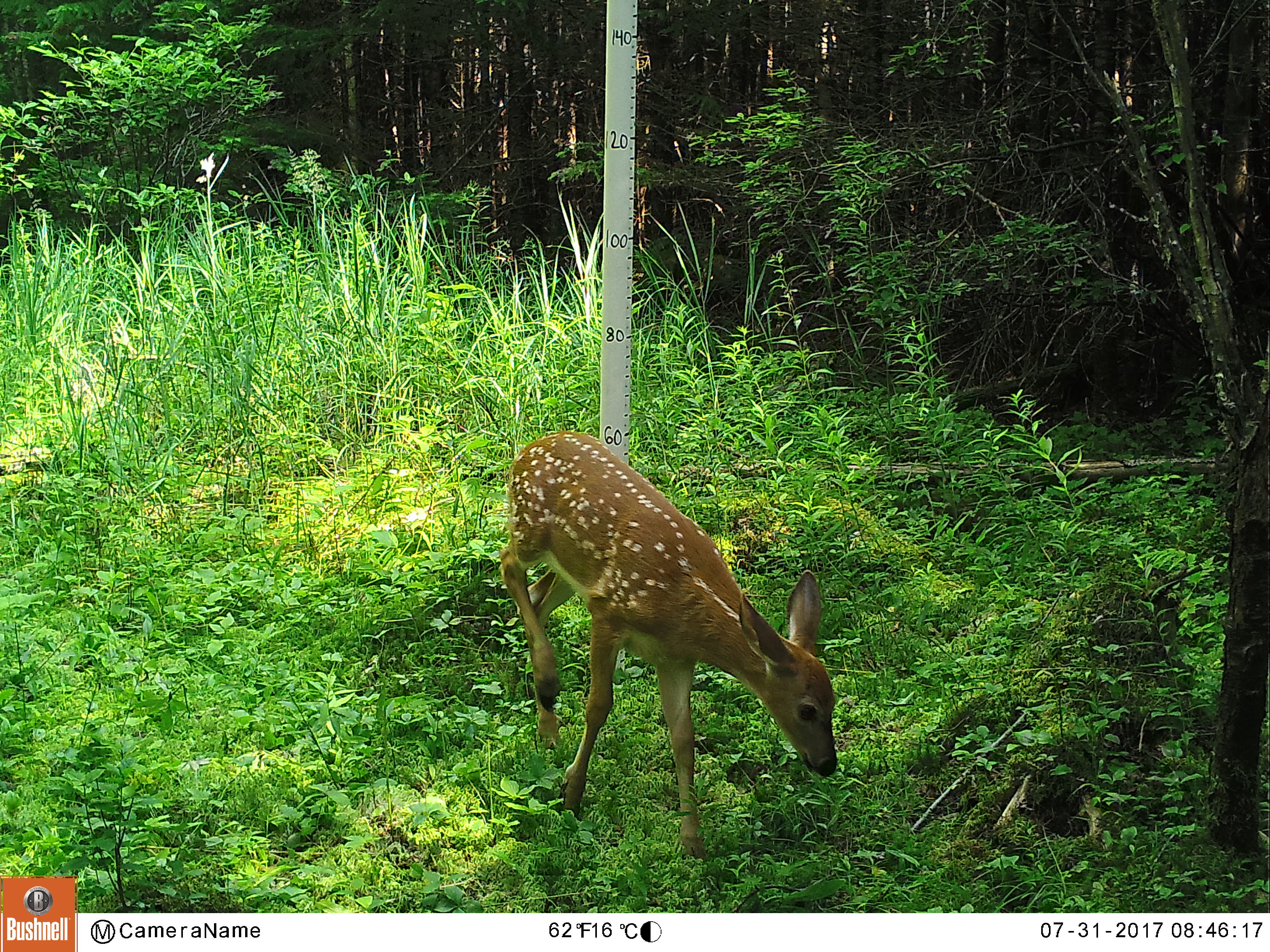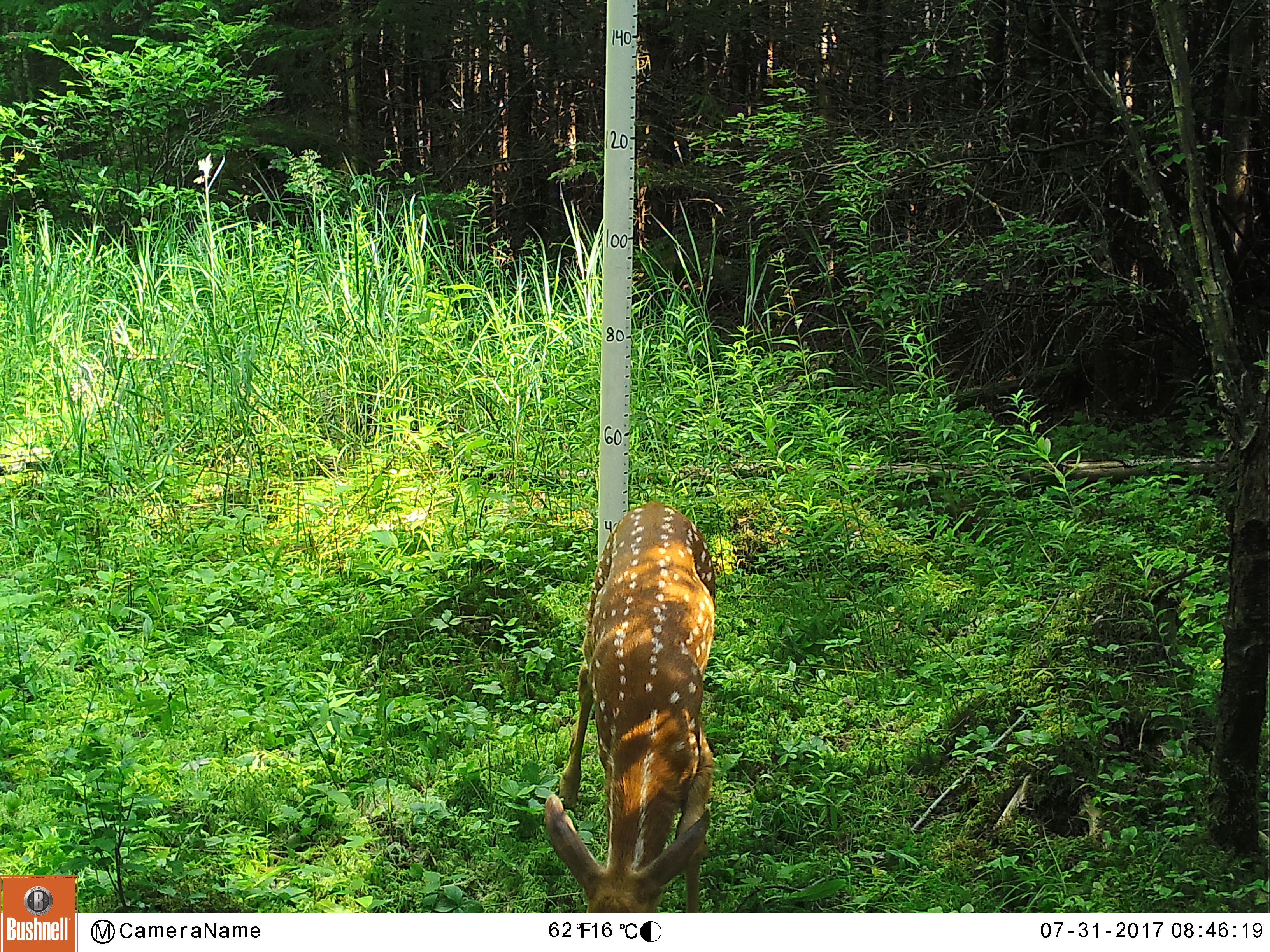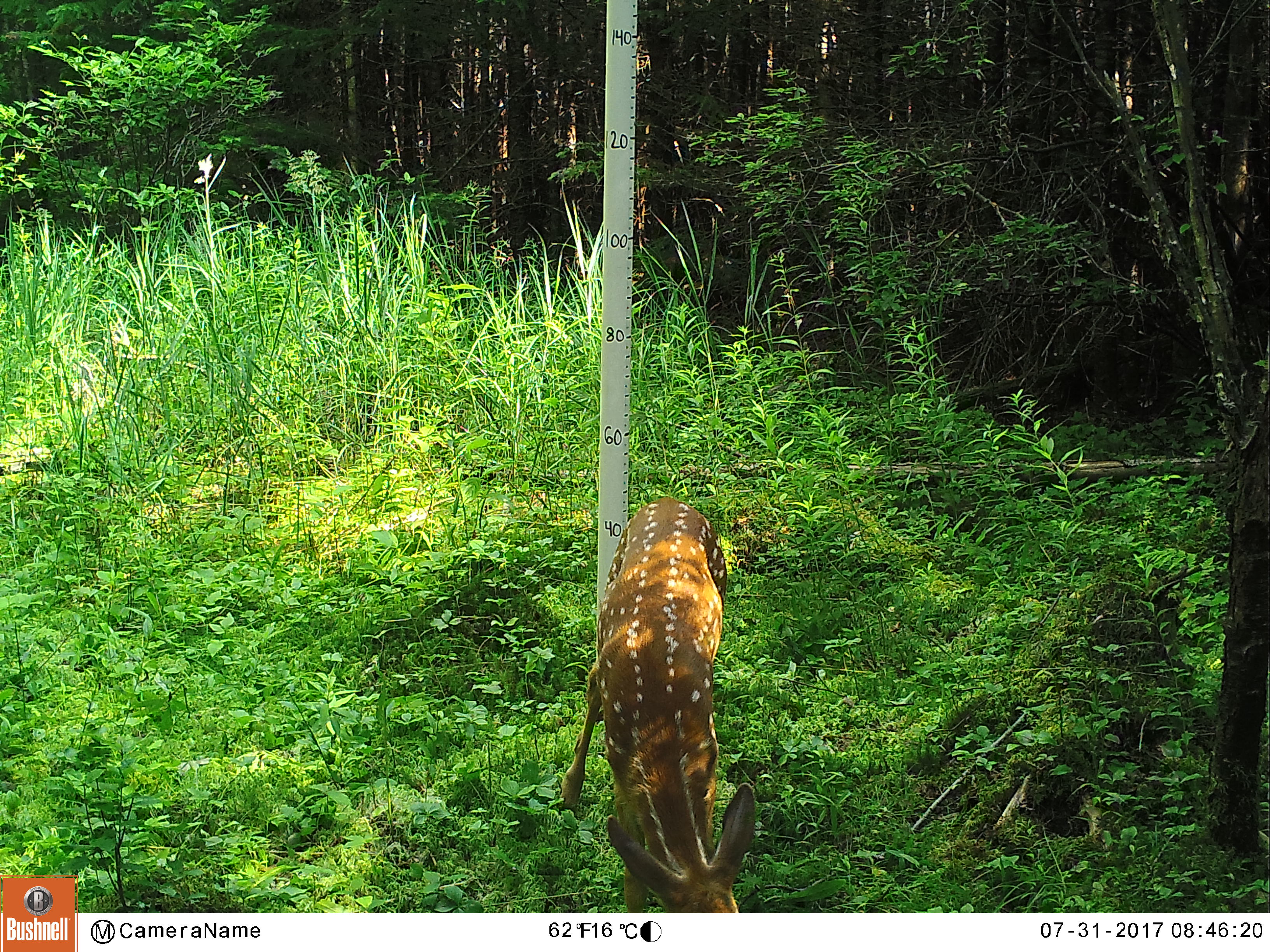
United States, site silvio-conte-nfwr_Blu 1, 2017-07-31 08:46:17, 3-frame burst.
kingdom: Animalia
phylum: Chordata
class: Mammalia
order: Artiodactyla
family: Cervidae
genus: Odocoileus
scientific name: Odocoileus virginianus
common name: white-tailed deer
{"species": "white-tailed deer (Odocoileus virginianus)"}